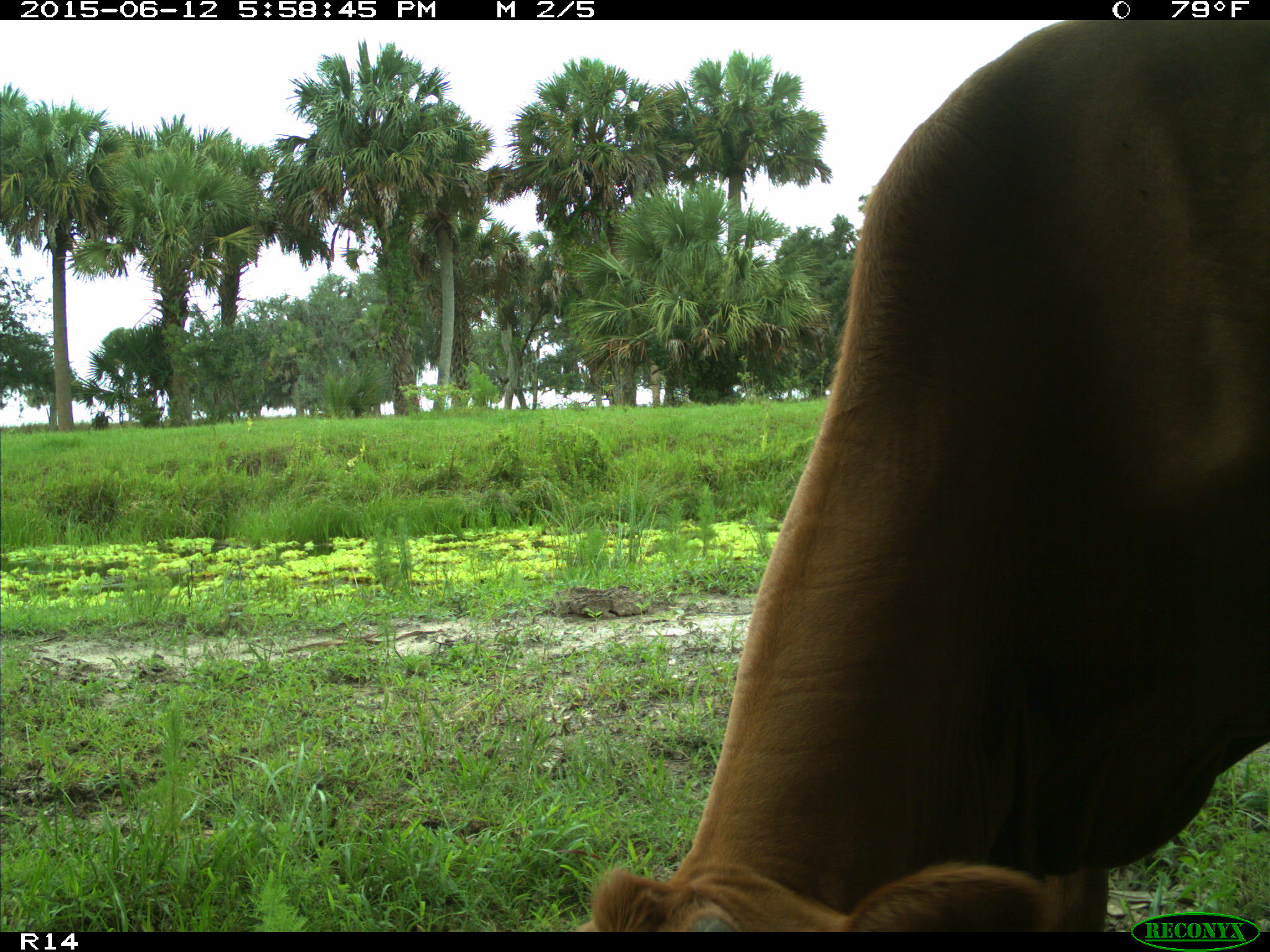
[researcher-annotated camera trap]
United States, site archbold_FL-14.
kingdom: Animalia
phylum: Chordata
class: Mammalia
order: Artiodactyla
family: Bovidae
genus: Bos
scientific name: Bos taurus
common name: domestic cow